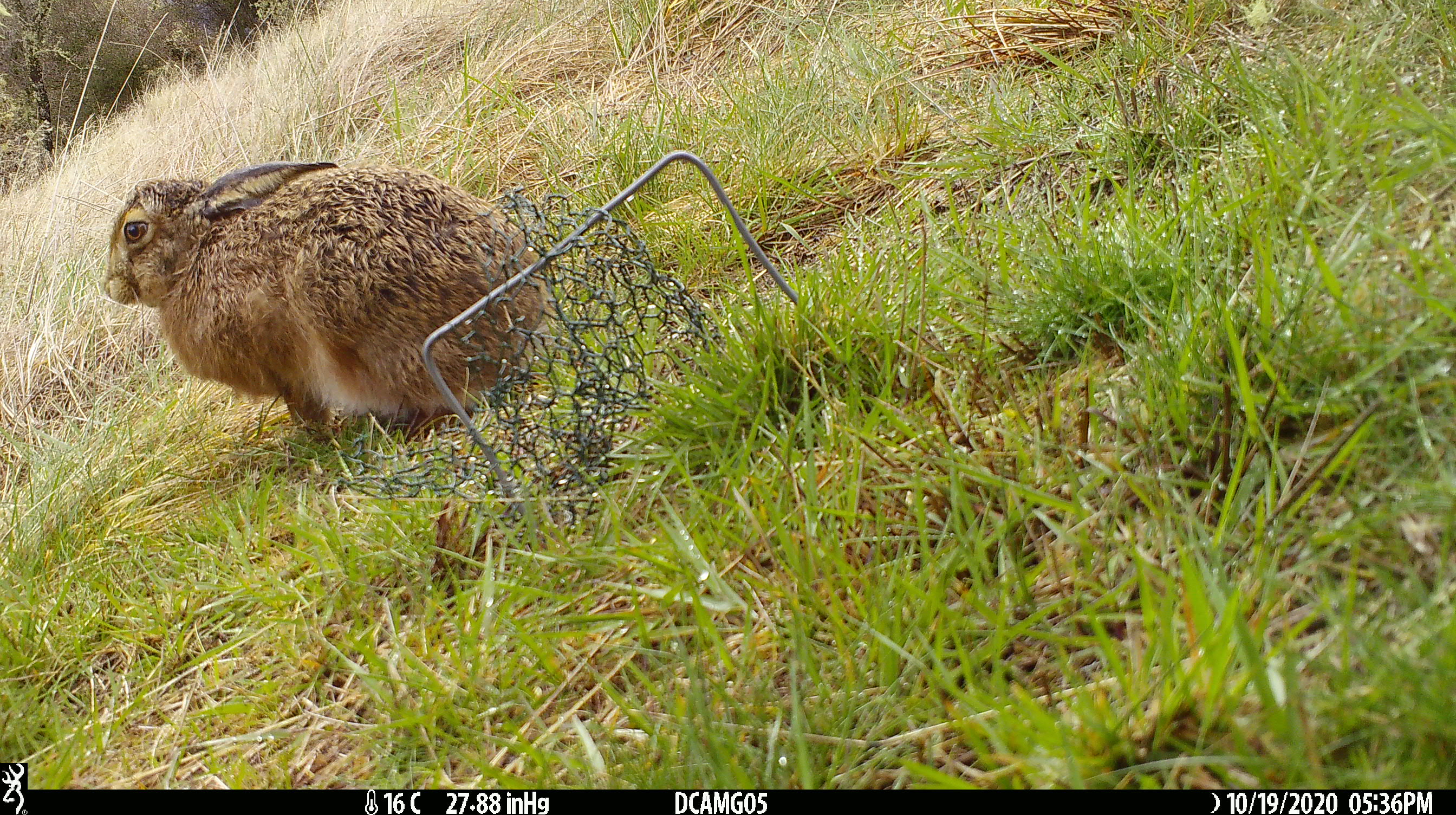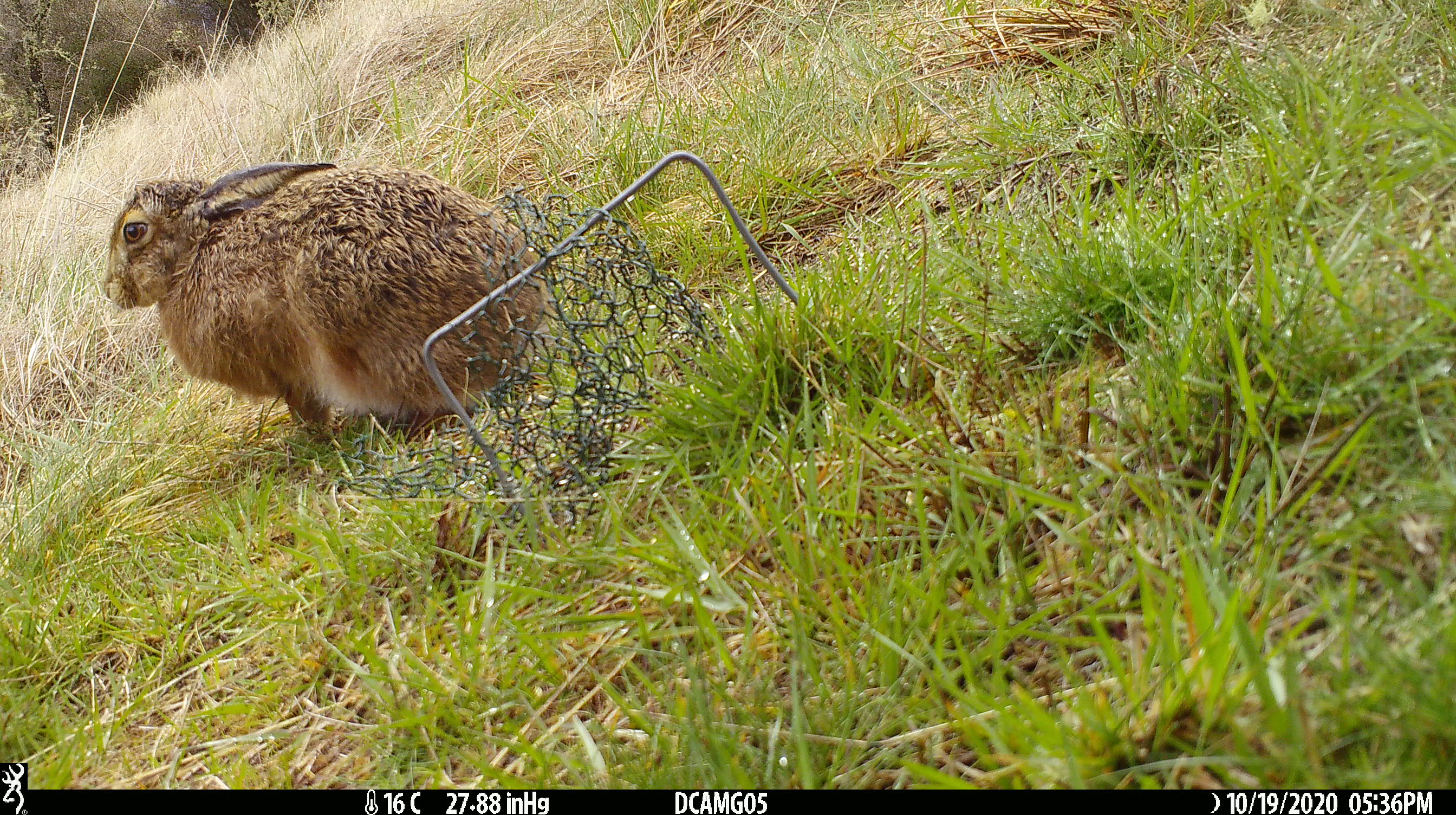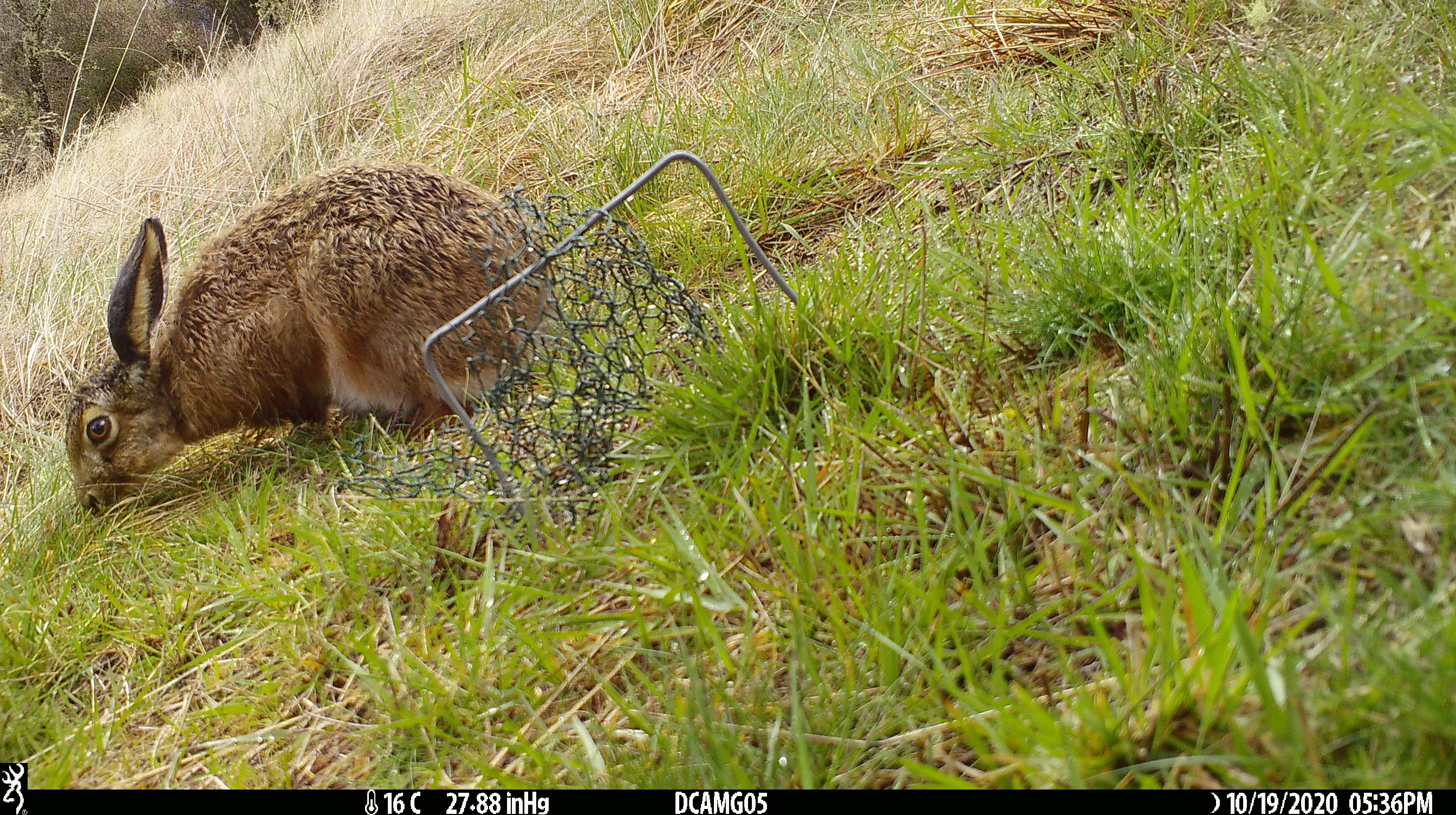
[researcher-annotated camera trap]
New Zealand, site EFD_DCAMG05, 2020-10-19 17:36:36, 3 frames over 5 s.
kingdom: Animalia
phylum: Chordata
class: Mammalia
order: Lagomorpha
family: Leporidae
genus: Lepus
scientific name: Lepus europaeus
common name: brown hare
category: hare